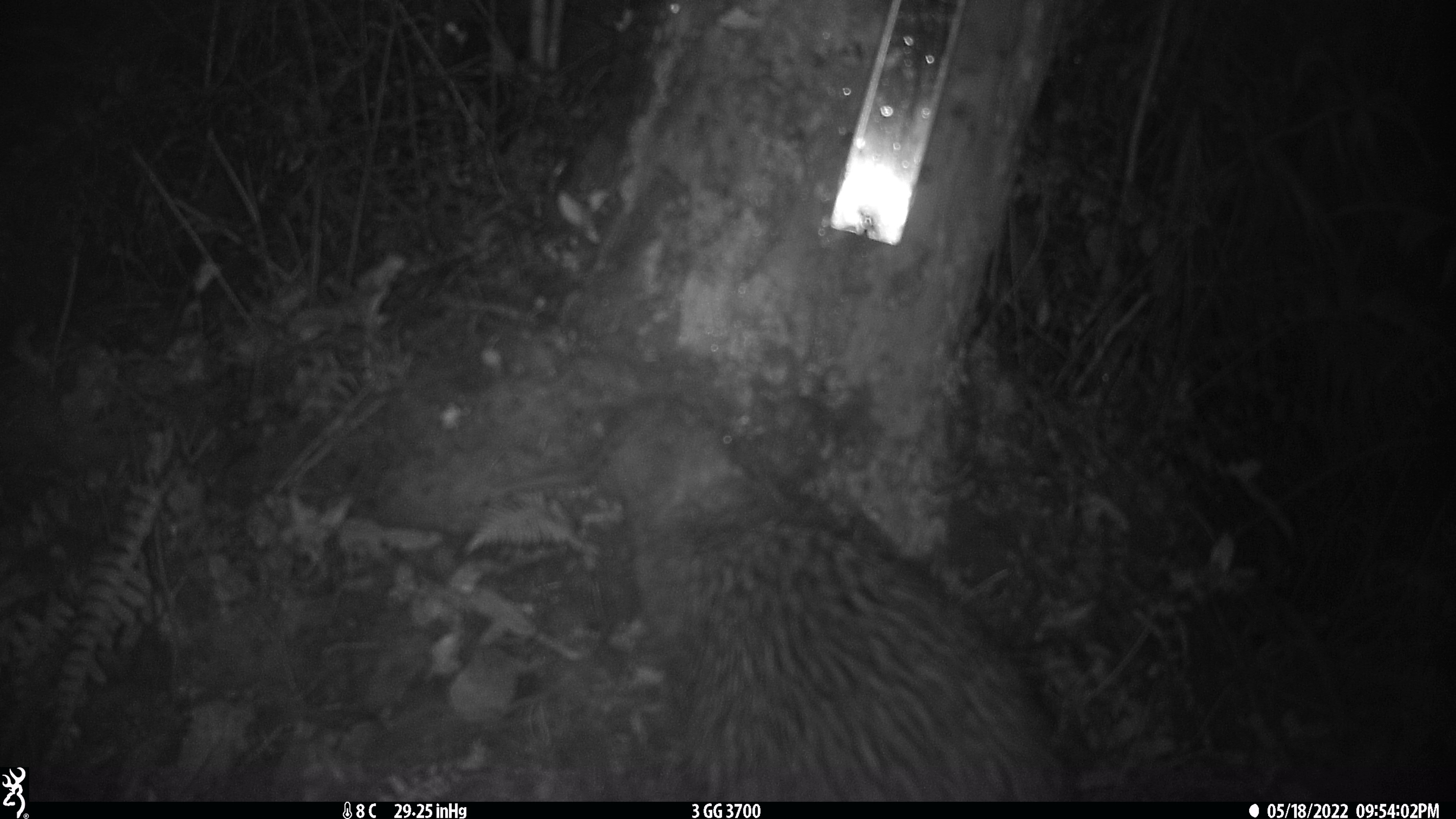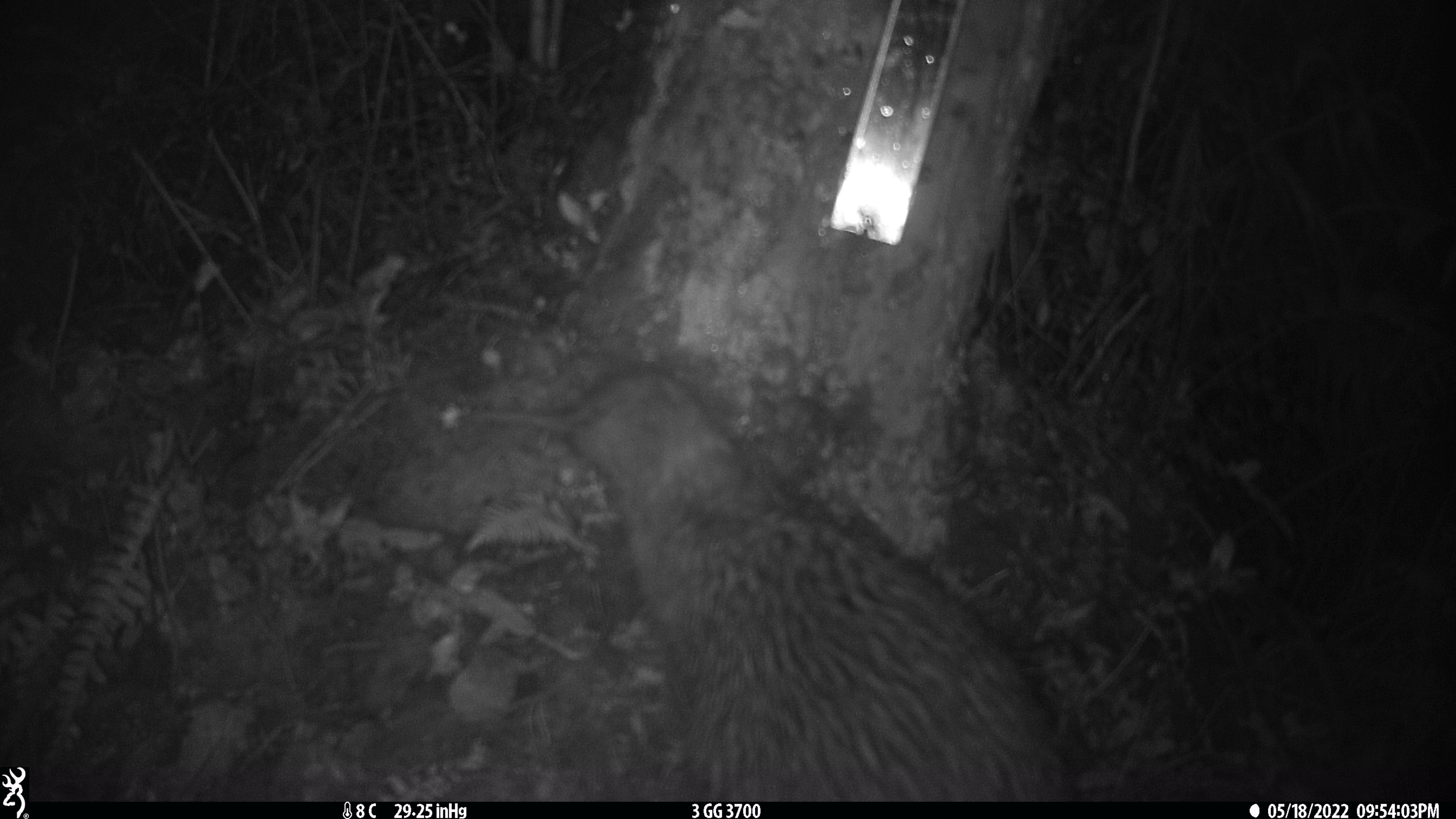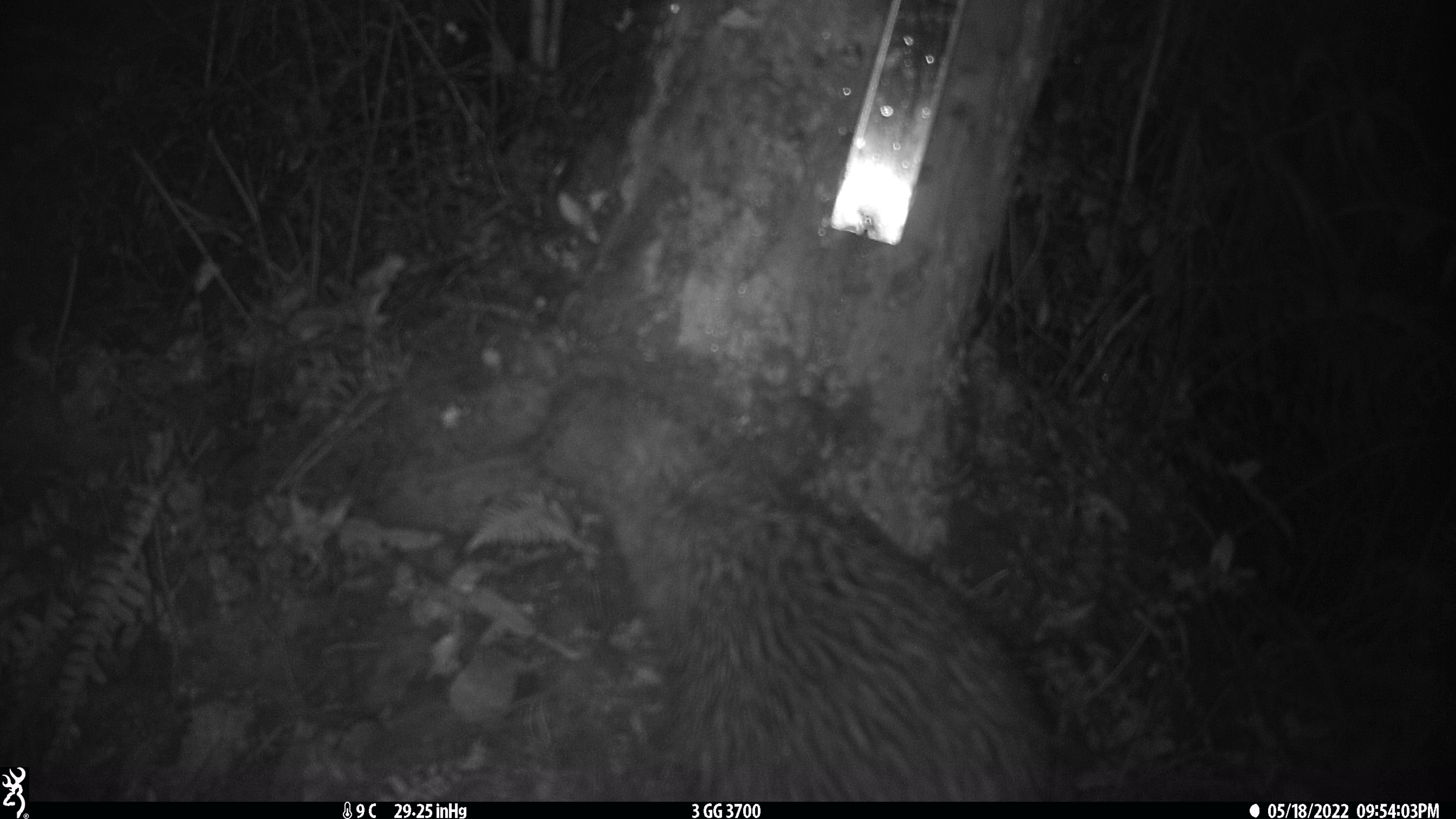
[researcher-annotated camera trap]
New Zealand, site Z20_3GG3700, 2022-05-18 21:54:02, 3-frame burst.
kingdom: Animalia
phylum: Chordata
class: Aves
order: Apterygiformes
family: Apterygidae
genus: Apteryx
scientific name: Apteryx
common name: kiwi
Kiwi (Apteryx).